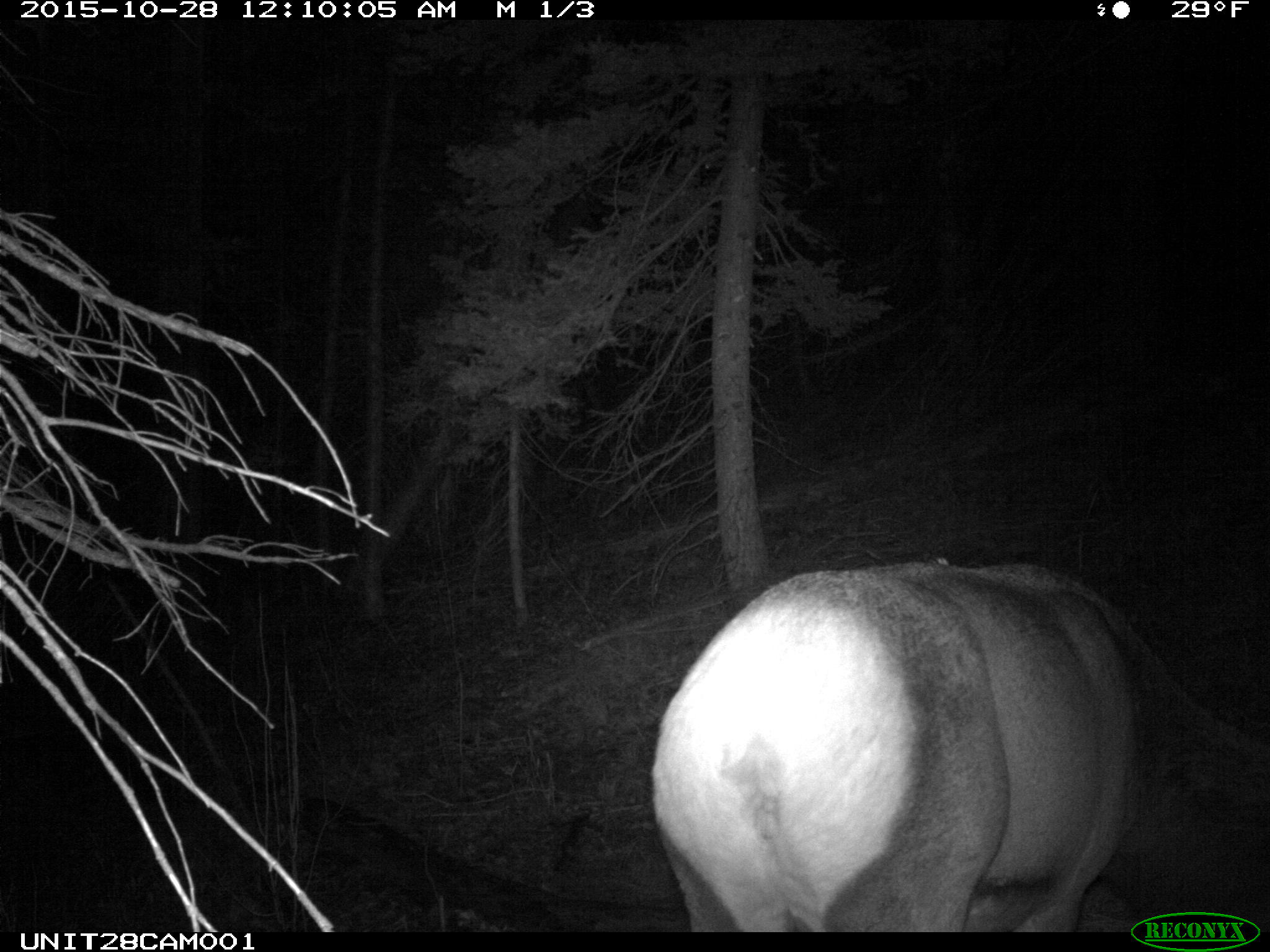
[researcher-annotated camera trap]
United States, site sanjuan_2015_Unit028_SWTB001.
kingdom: Animalia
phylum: Chordata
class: Mammalia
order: Artiodactyla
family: Cervidae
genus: Cervus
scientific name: Cervus elaphus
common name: red deer